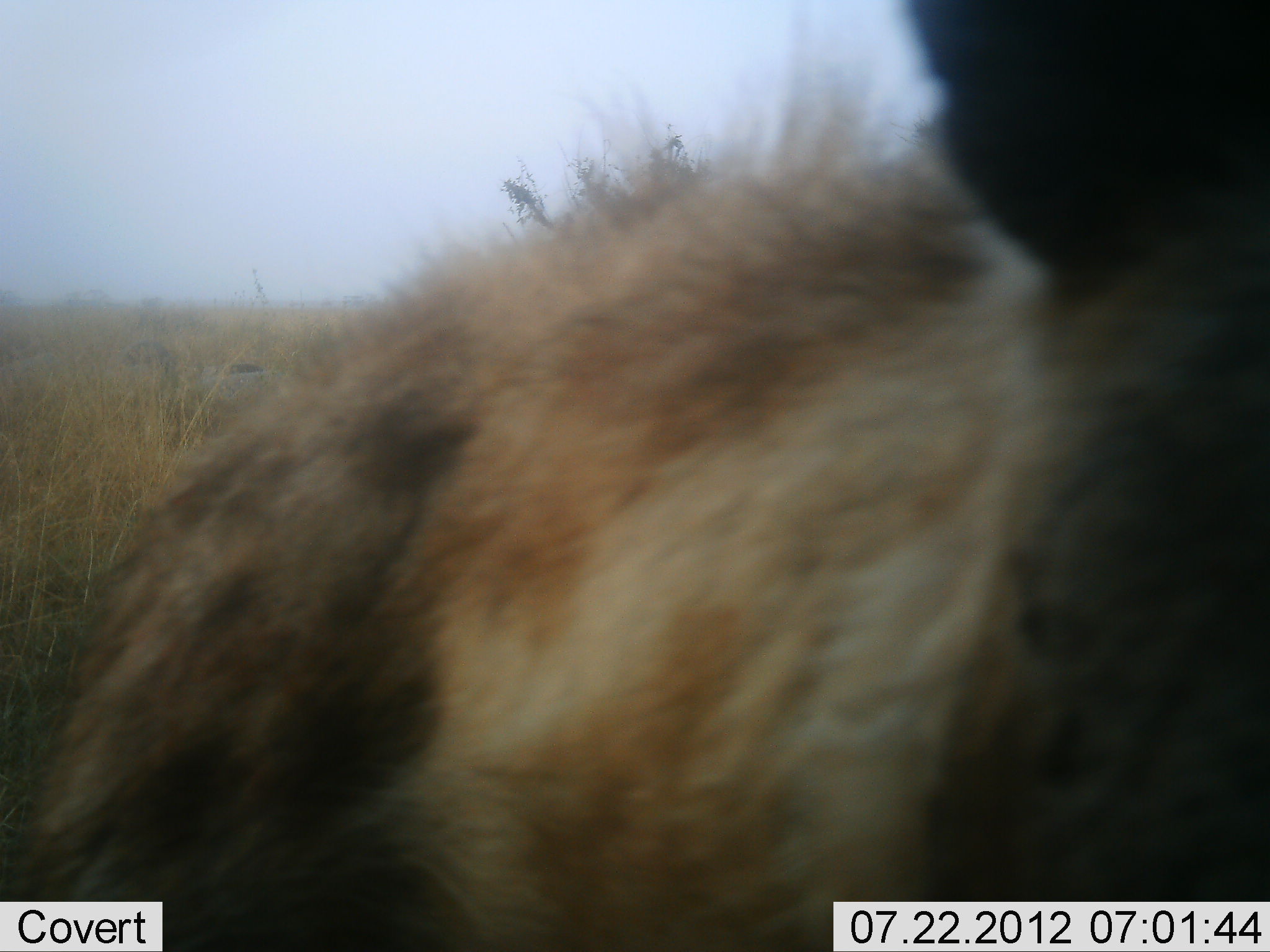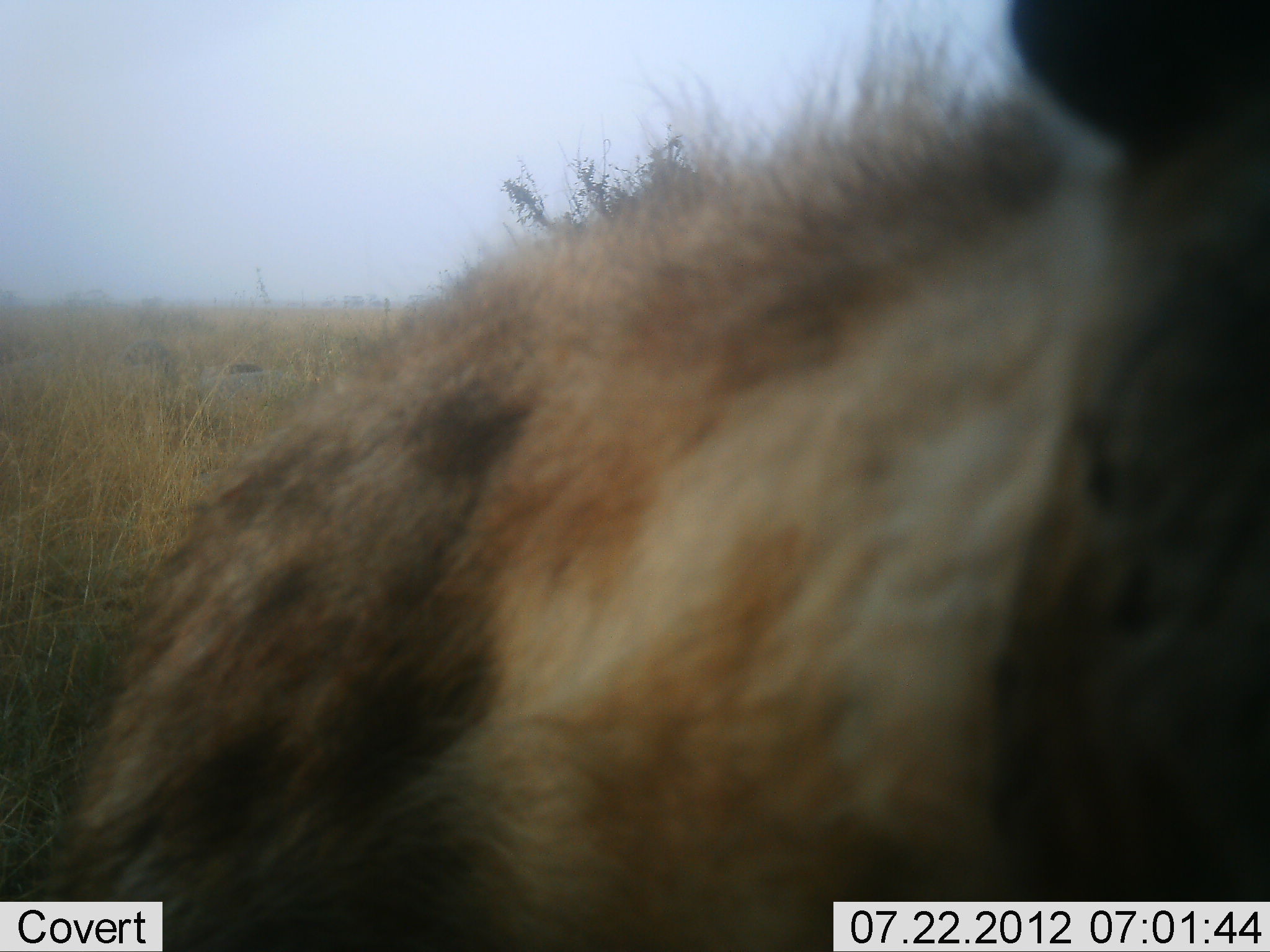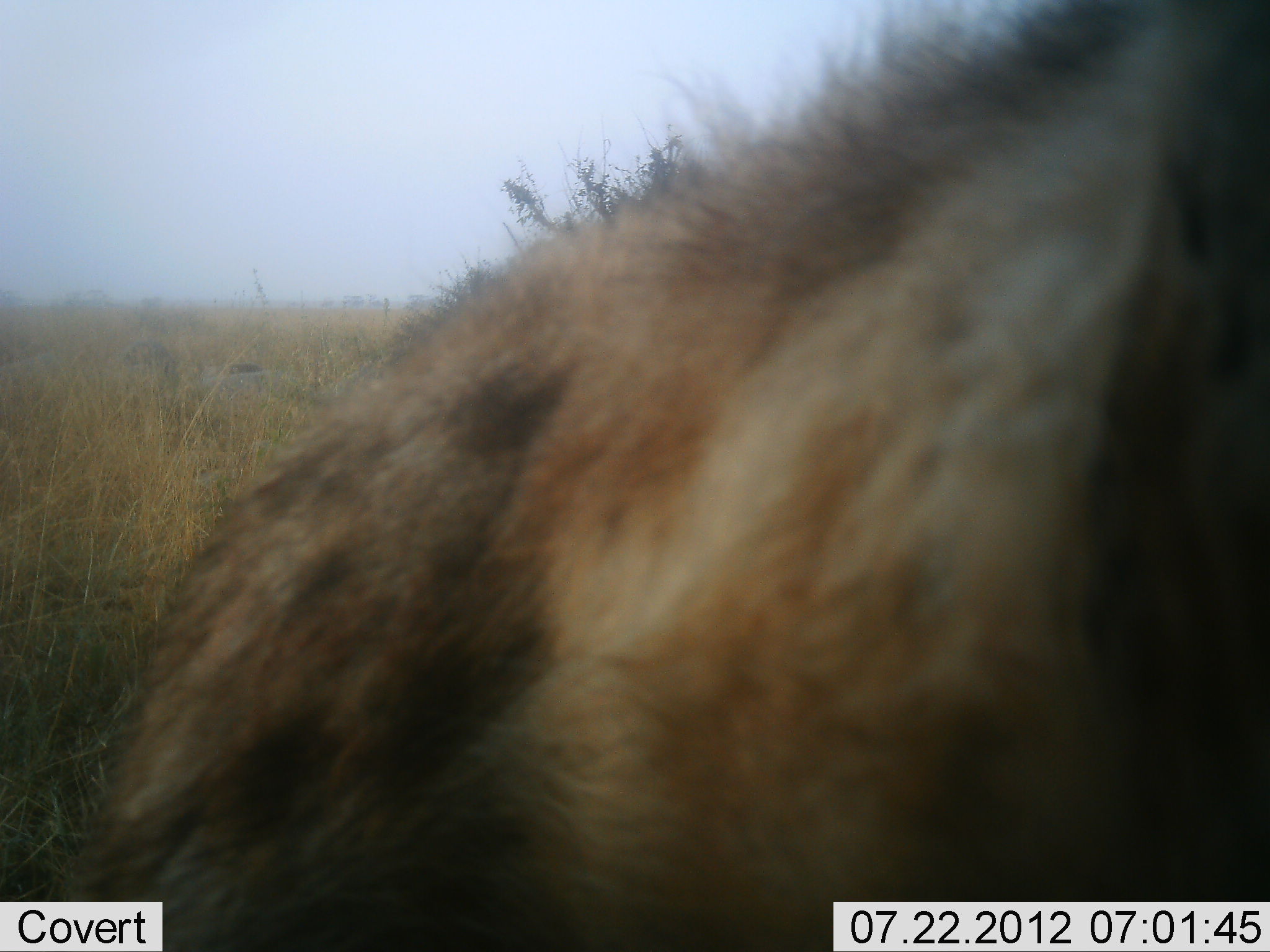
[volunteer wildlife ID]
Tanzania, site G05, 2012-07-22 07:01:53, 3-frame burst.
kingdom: Animalia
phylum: Chordata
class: Mammalia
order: Carnivora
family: Hyaenidae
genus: Crocuta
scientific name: Crocuta crocuta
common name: spotted hyena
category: hyenaspotted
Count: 1.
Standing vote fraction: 50%.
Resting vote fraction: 30%.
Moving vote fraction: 20%.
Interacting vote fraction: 0%.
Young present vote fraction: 0%.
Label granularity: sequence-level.